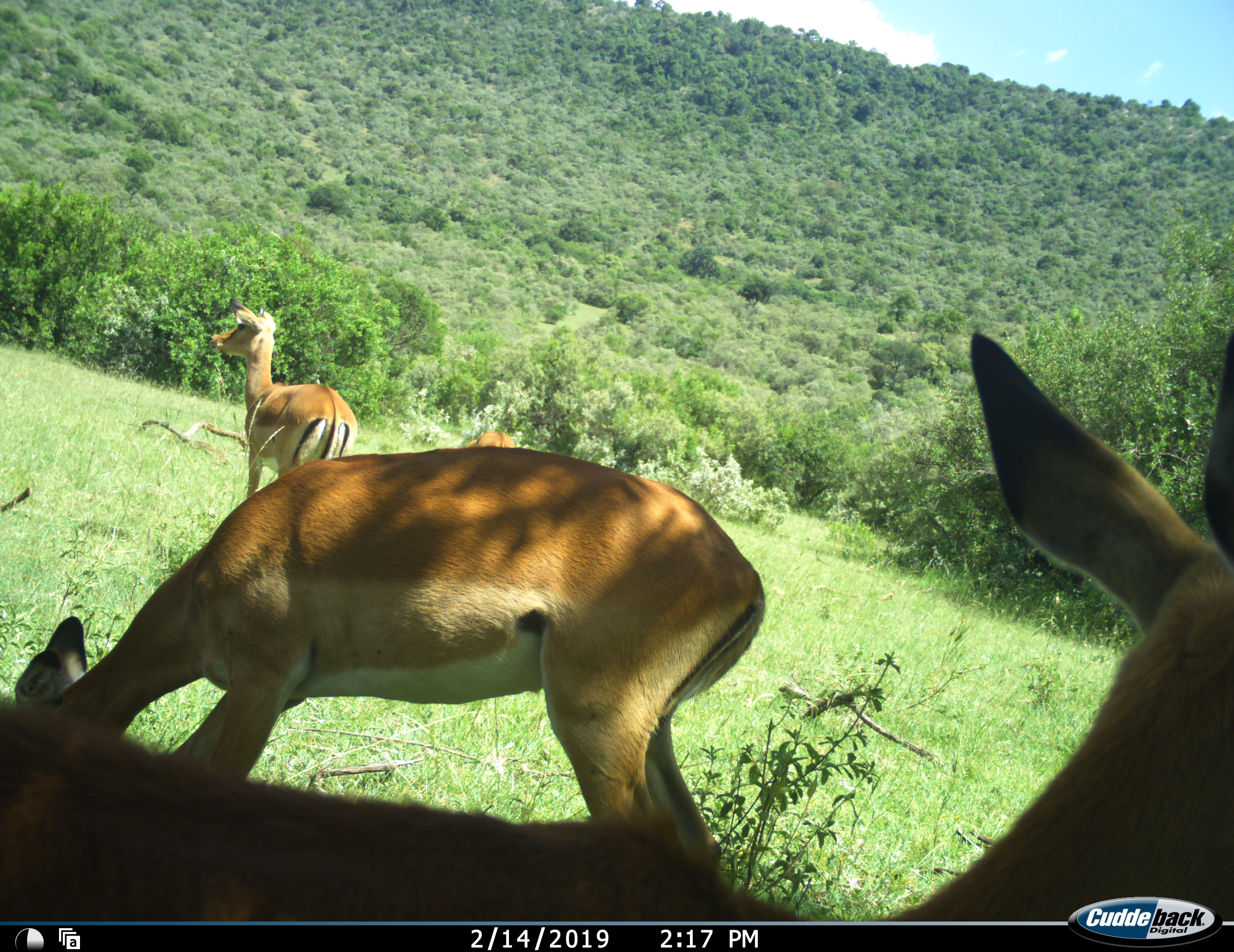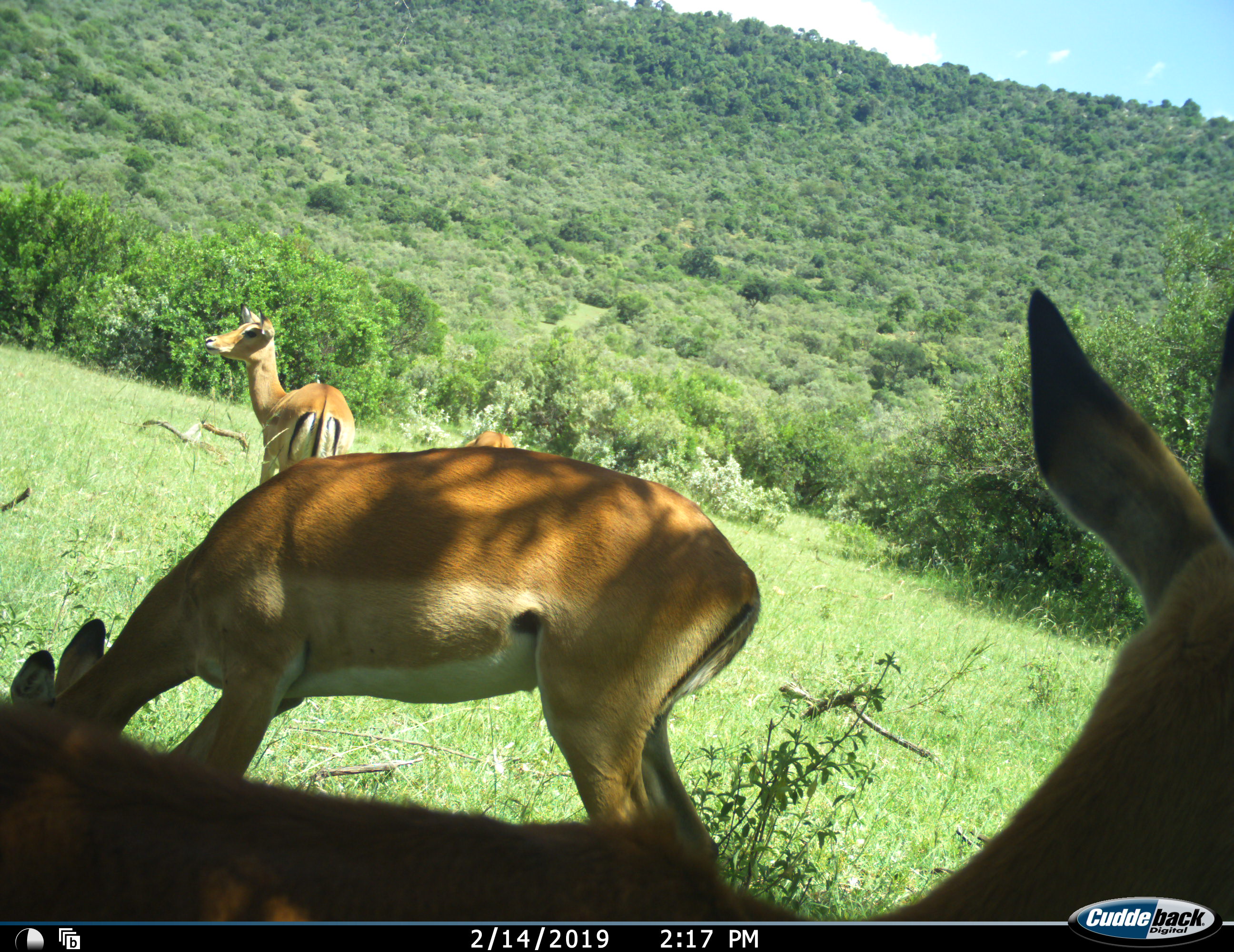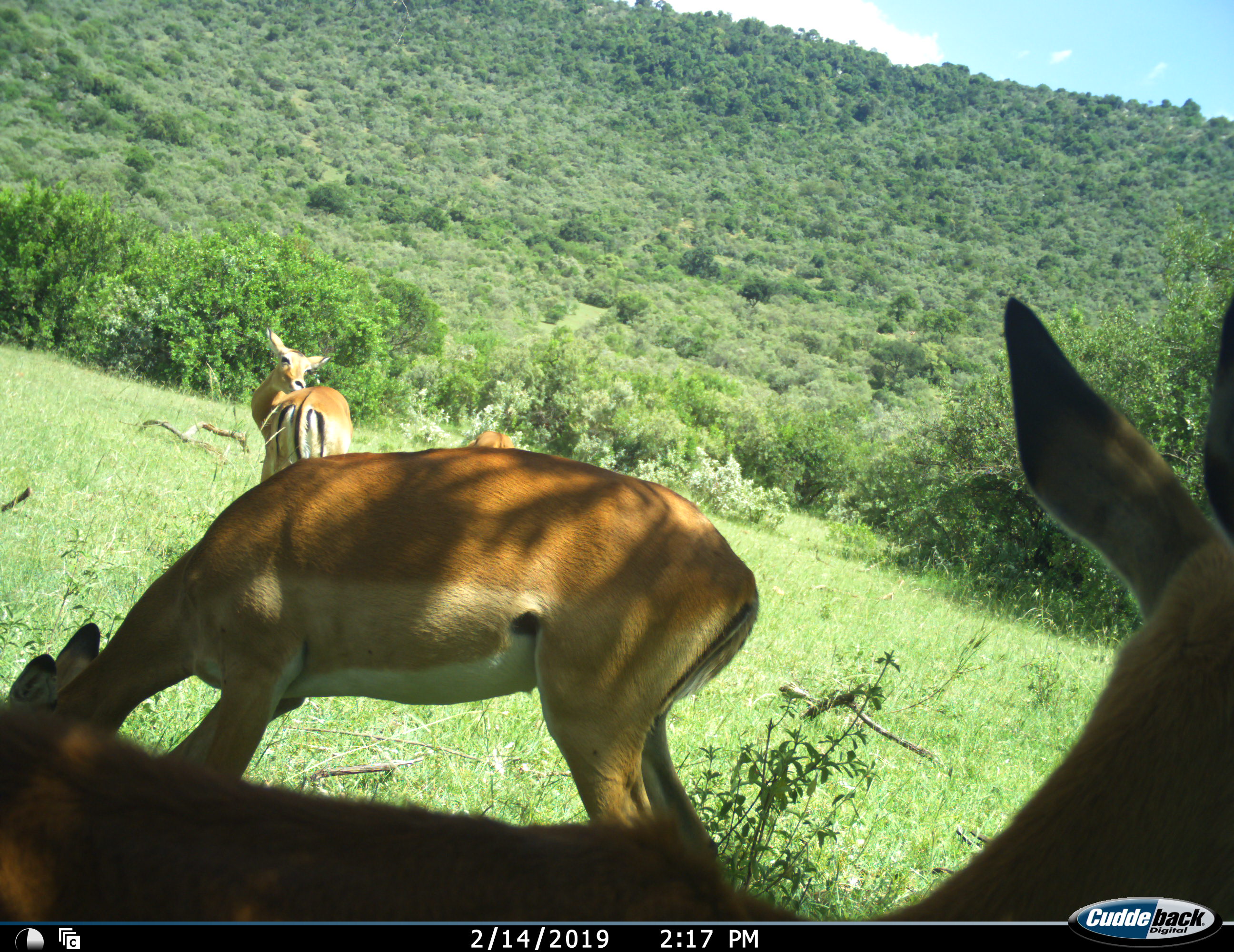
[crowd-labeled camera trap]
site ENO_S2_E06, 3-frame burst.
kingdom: Animalia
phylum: Chordata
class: Mammalia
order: Artiodactyla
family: Bovidae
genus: Aepyceros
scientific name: Aepyceros melampus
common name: impala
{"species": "impala (Aepyceros melampus)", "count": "4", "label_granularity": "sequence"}